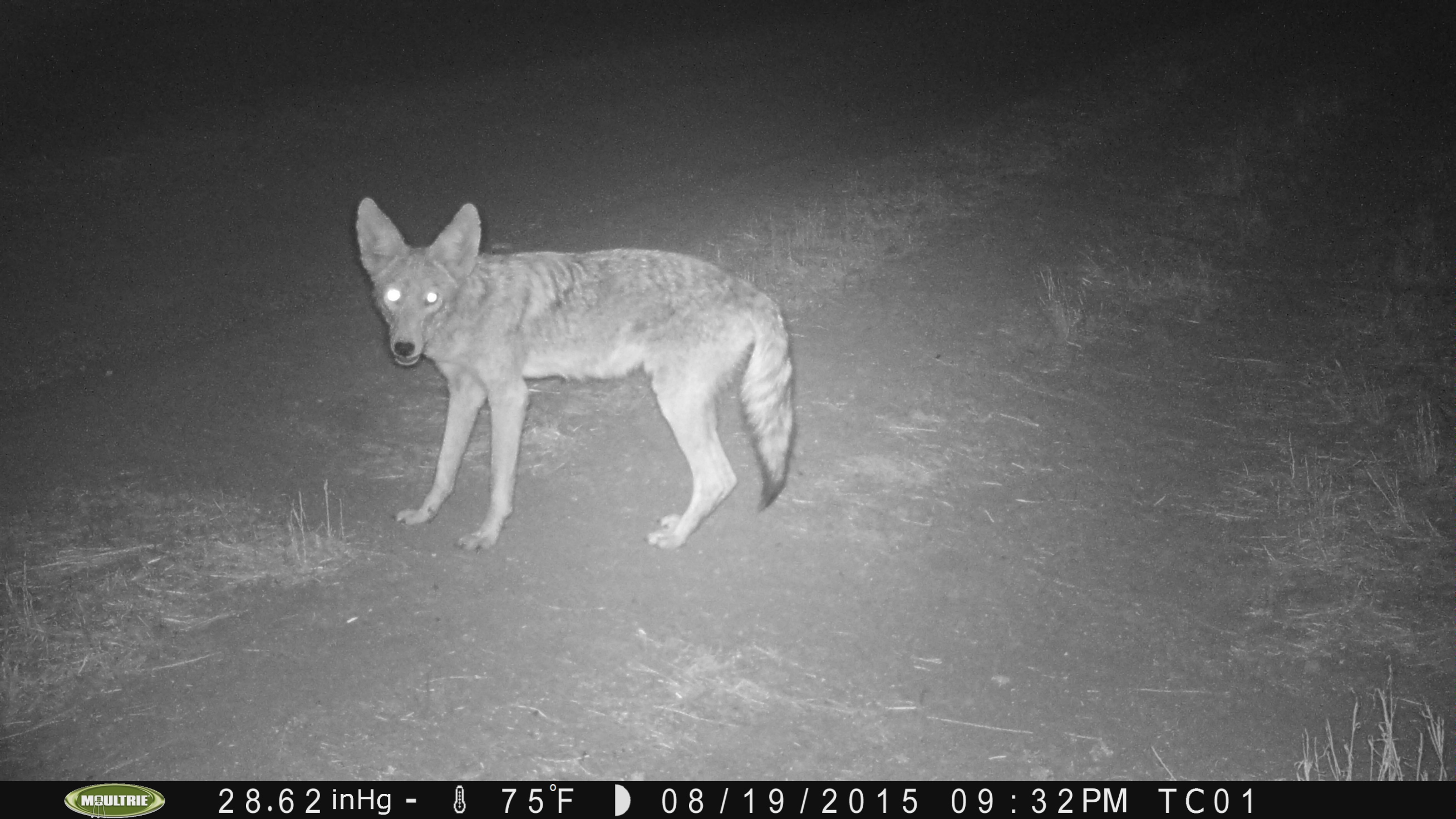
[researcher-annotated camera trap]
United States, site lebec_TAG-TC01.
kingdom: Animalia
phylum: Chordata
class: Mammalia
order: Carnivora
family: Canidae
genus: Canis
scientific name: Canis latrans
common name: coyote